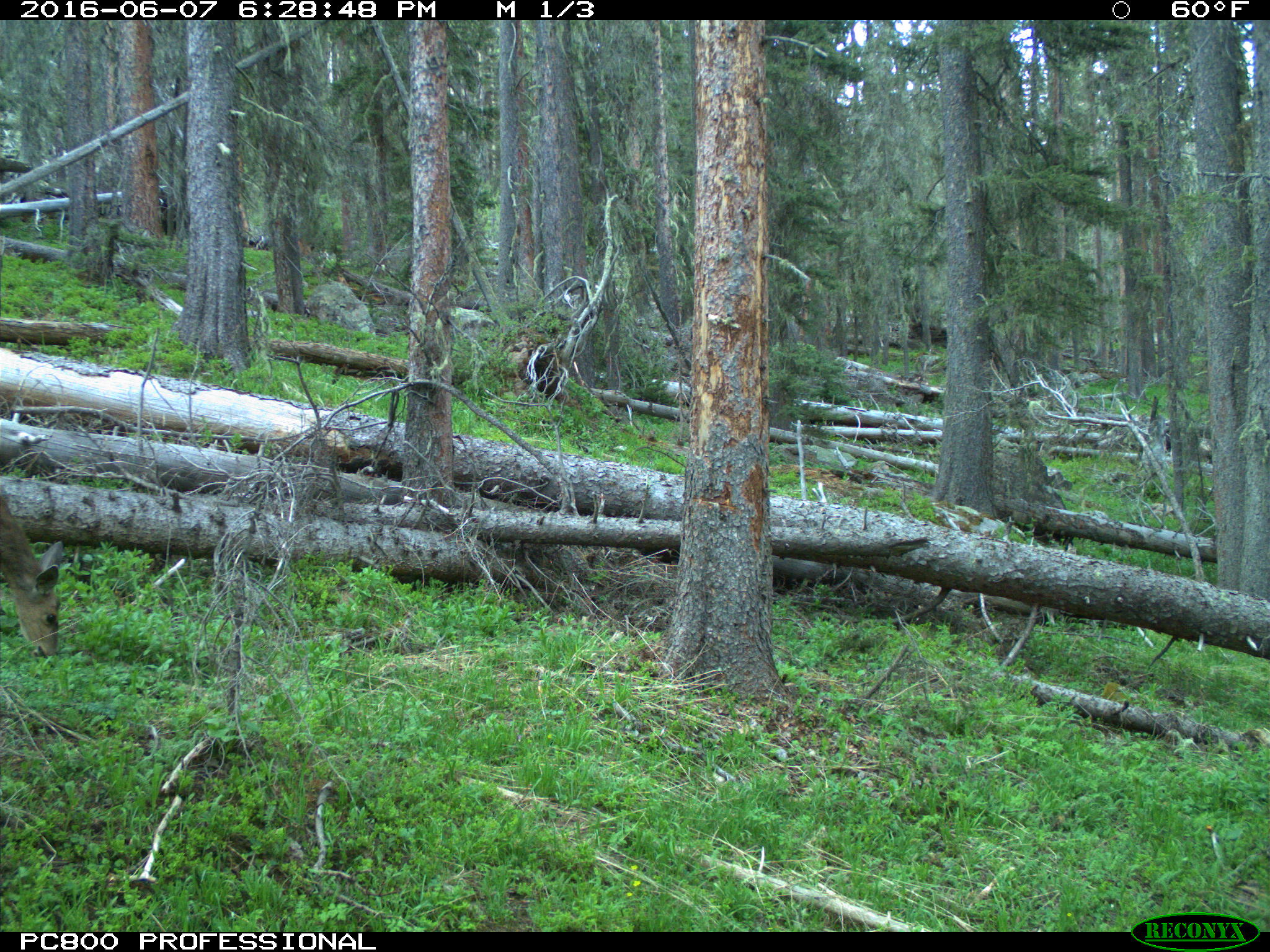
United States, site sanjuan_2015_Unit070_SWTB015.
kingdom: Animalia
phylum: Chordata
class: Mammalia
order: Artiodactyla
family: Cervidae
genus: Odocoileus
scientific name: Odocoileus hemionus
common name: mule deer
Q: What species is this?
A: Odocoileus hemionus (mule deer).